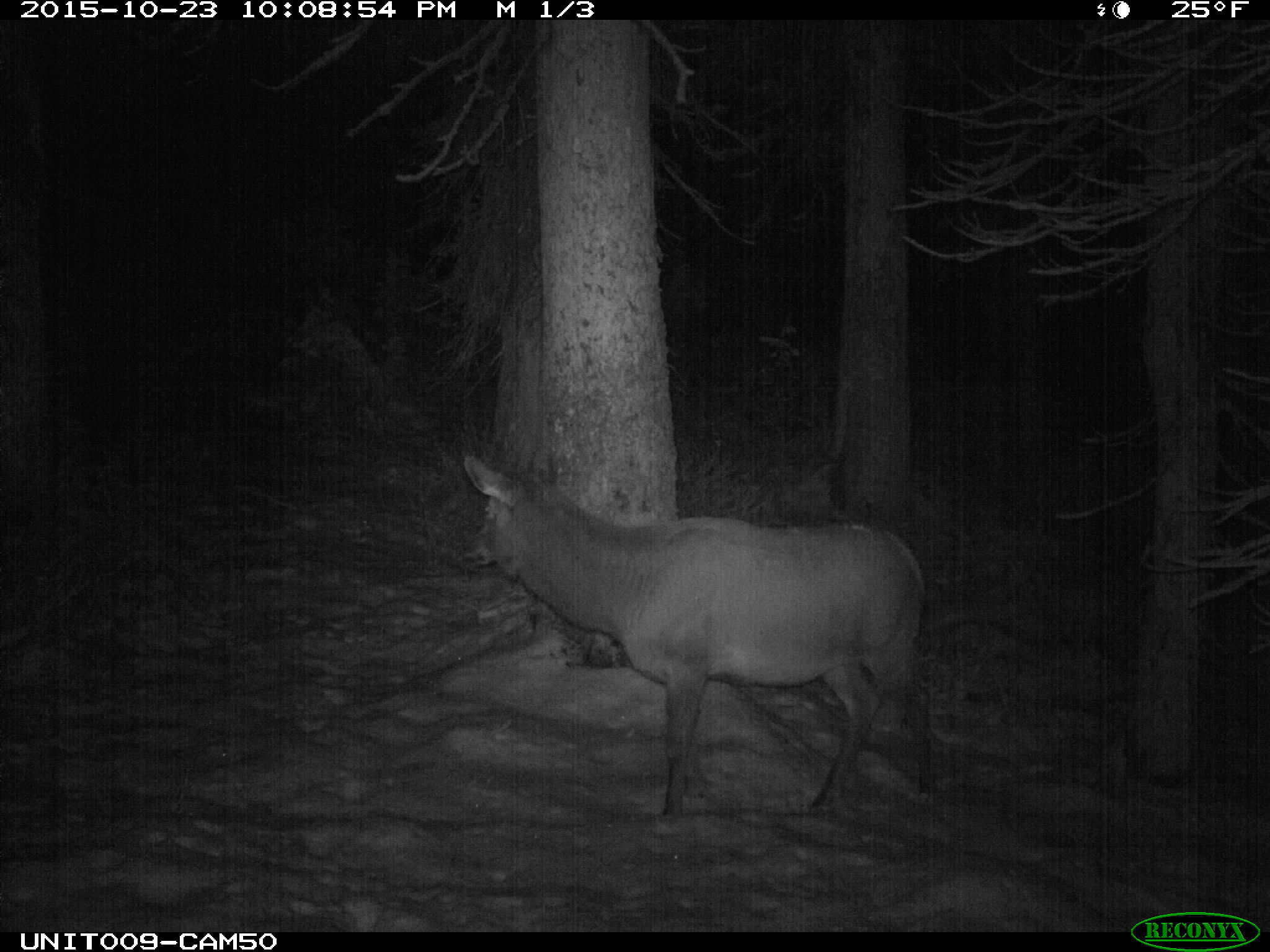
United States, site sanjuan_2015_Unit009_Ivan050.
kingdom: Animalia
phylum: Chordata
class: Mammalia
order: Artiodactyla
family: Cervidae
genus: Cervus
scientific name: Cervus elaphus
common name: red deer